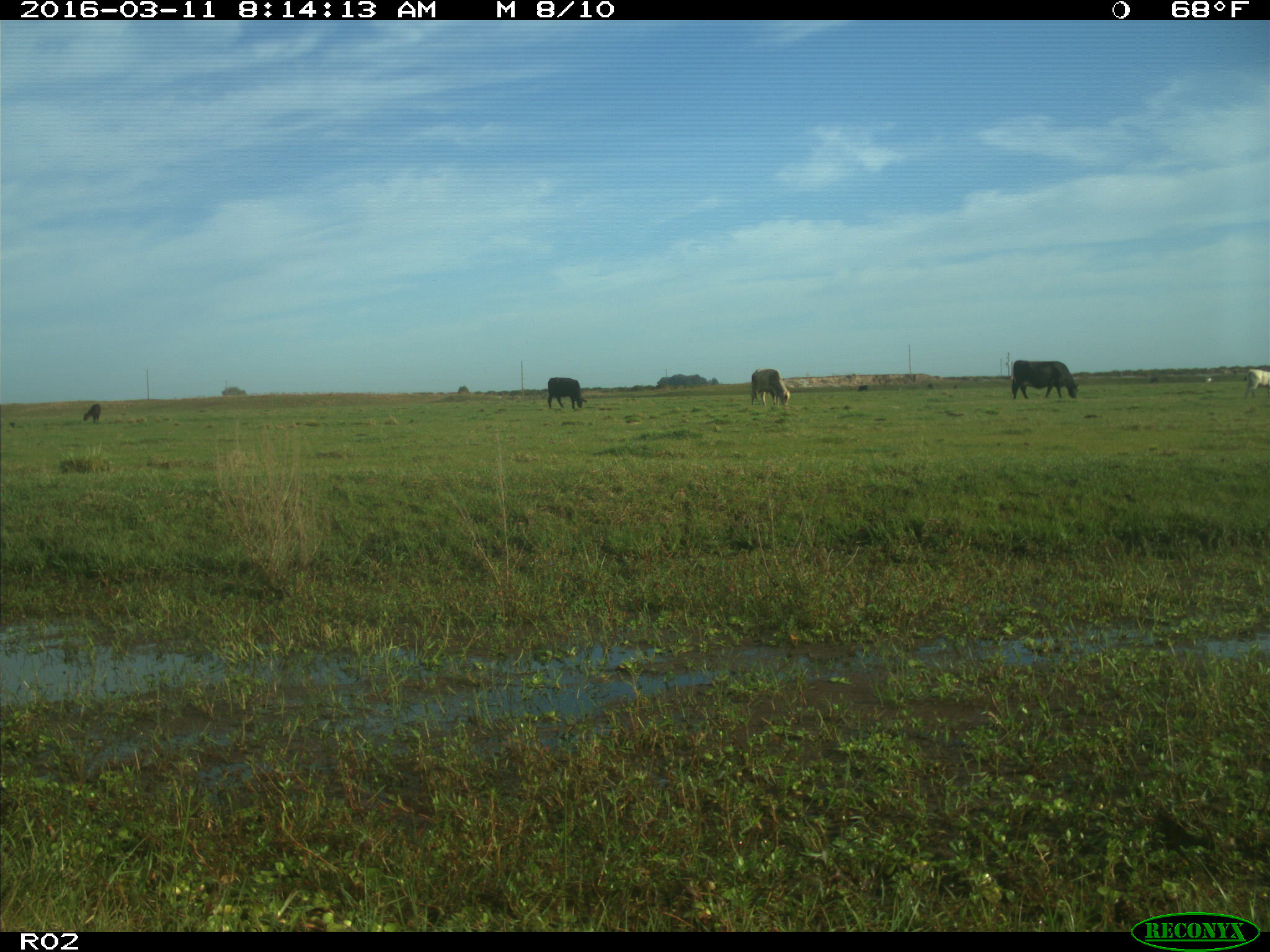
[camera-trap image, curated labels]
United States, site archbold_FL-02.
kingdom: Animalia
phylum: Chordata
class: Mammalia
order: Artiodactyla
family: Bovidae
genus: Bos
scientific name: Bos taurus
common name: domestic cow